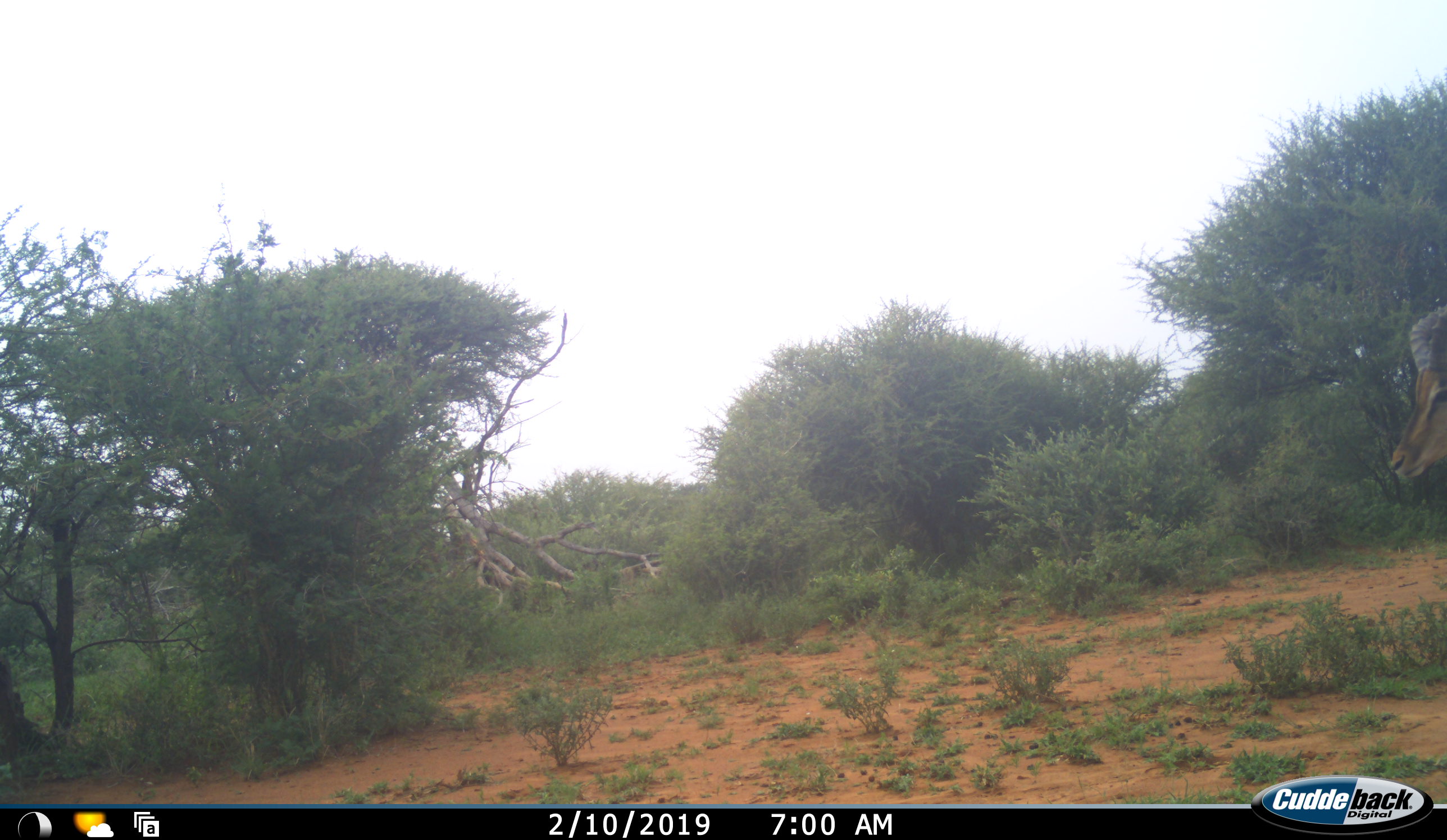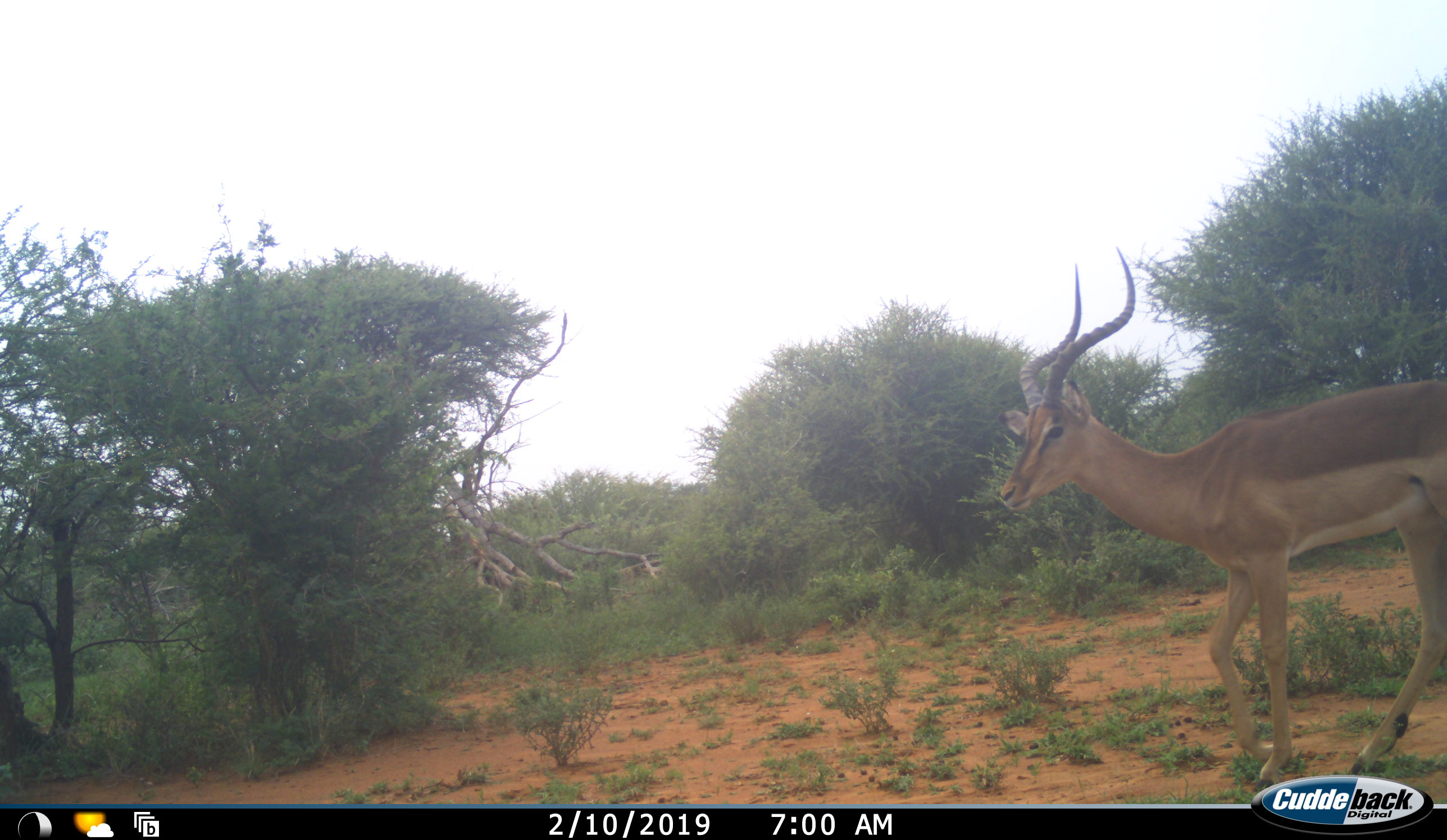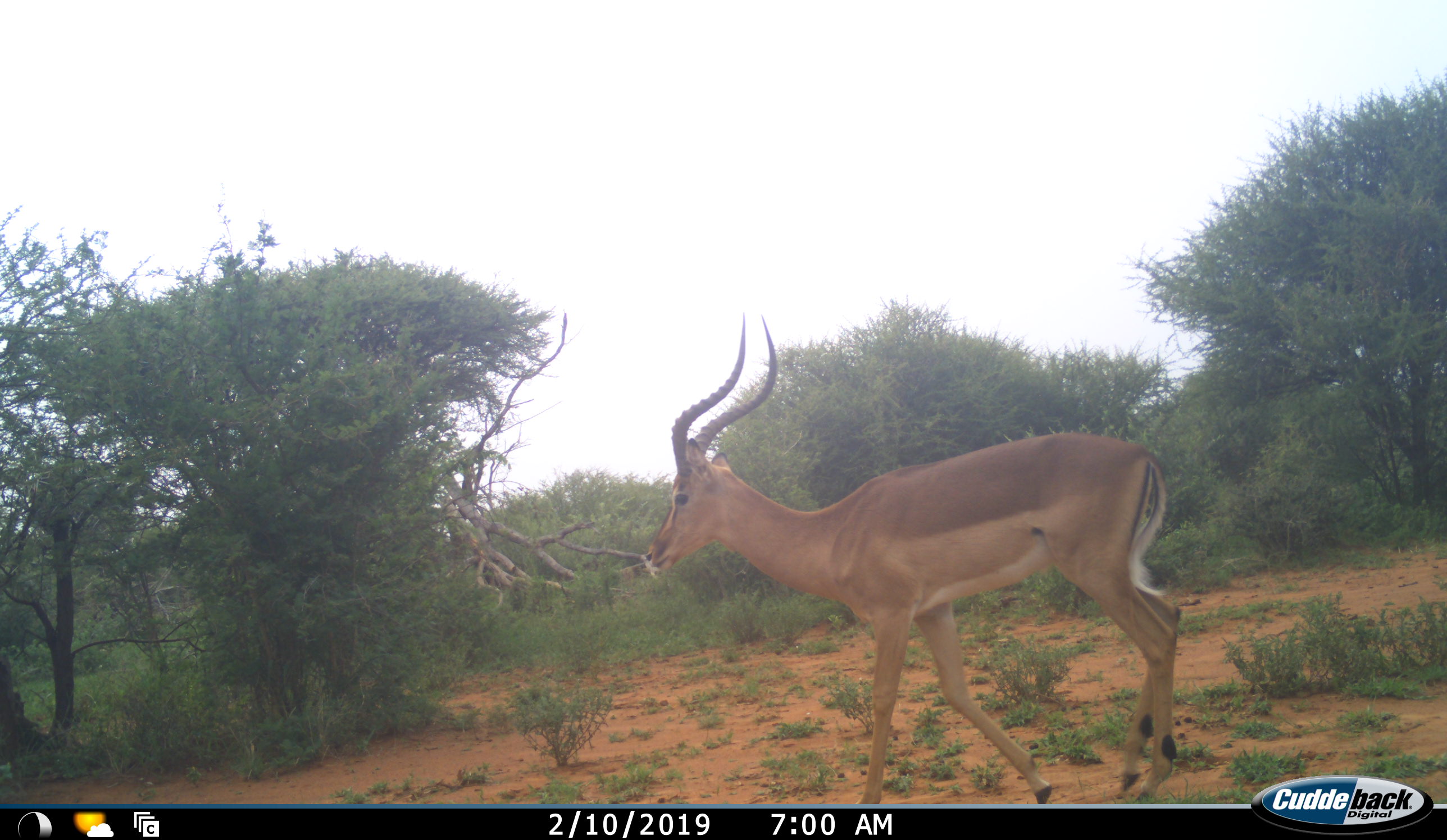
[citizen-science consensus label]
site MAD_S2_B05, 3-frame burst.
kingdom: Animalia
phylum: Chordata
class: Mammalia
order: Artiodactyla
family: Bovidae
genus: Aepyceros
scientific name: Aepyceros melampus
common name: impala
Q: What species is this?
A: Impala (Aepyceros melampus).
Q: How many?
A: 1.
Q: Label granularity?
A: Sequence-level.